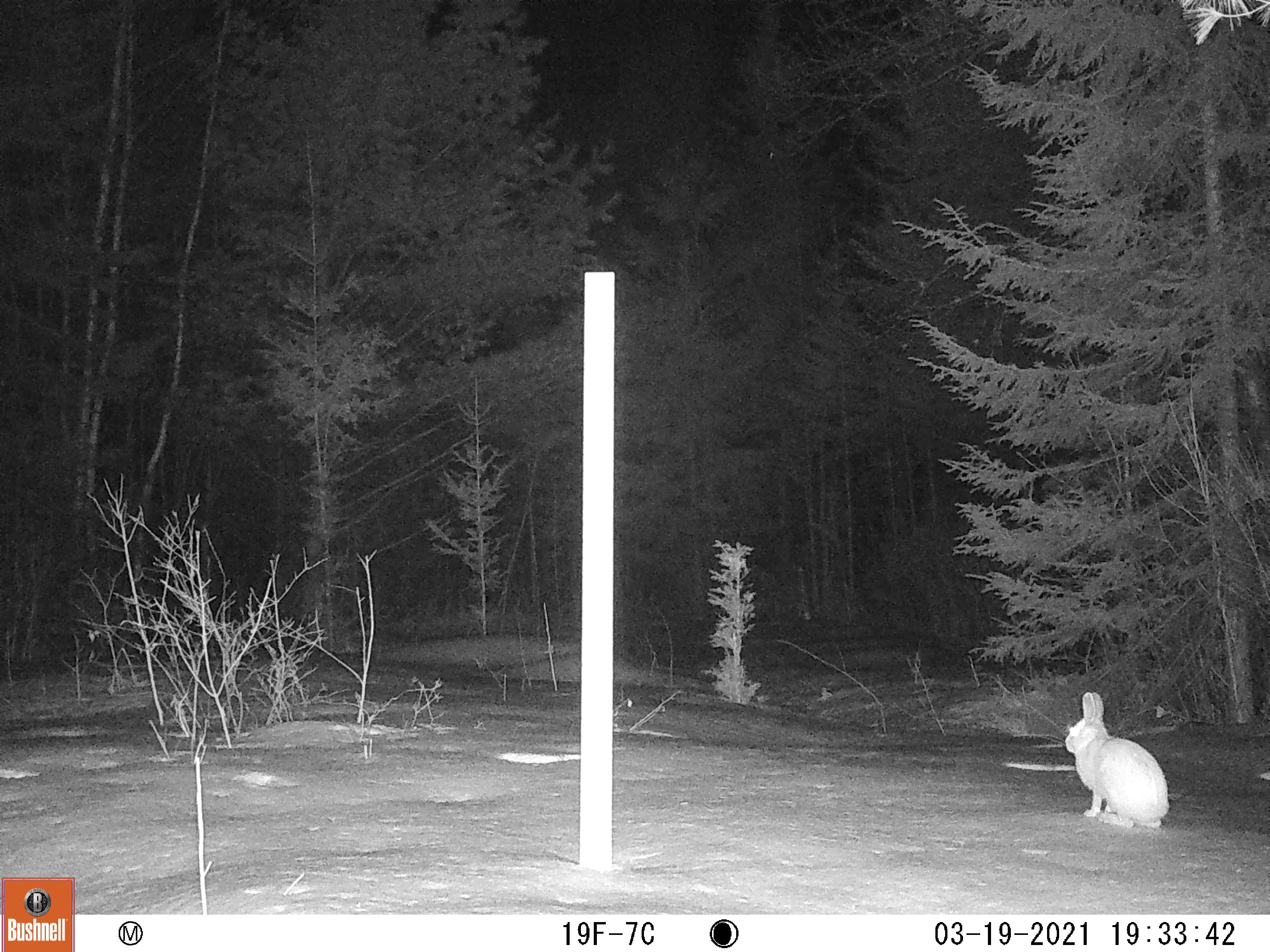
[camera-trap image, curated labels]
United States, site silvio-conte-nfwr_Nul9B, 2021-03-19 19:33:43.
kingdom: Animalia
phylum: Chordata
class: Mammalia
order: Lagomorpha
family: Leporidae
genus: Lepus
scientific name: Lepus americanus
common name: snowshoe hare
Snowshoe hare (Lepus americanus).